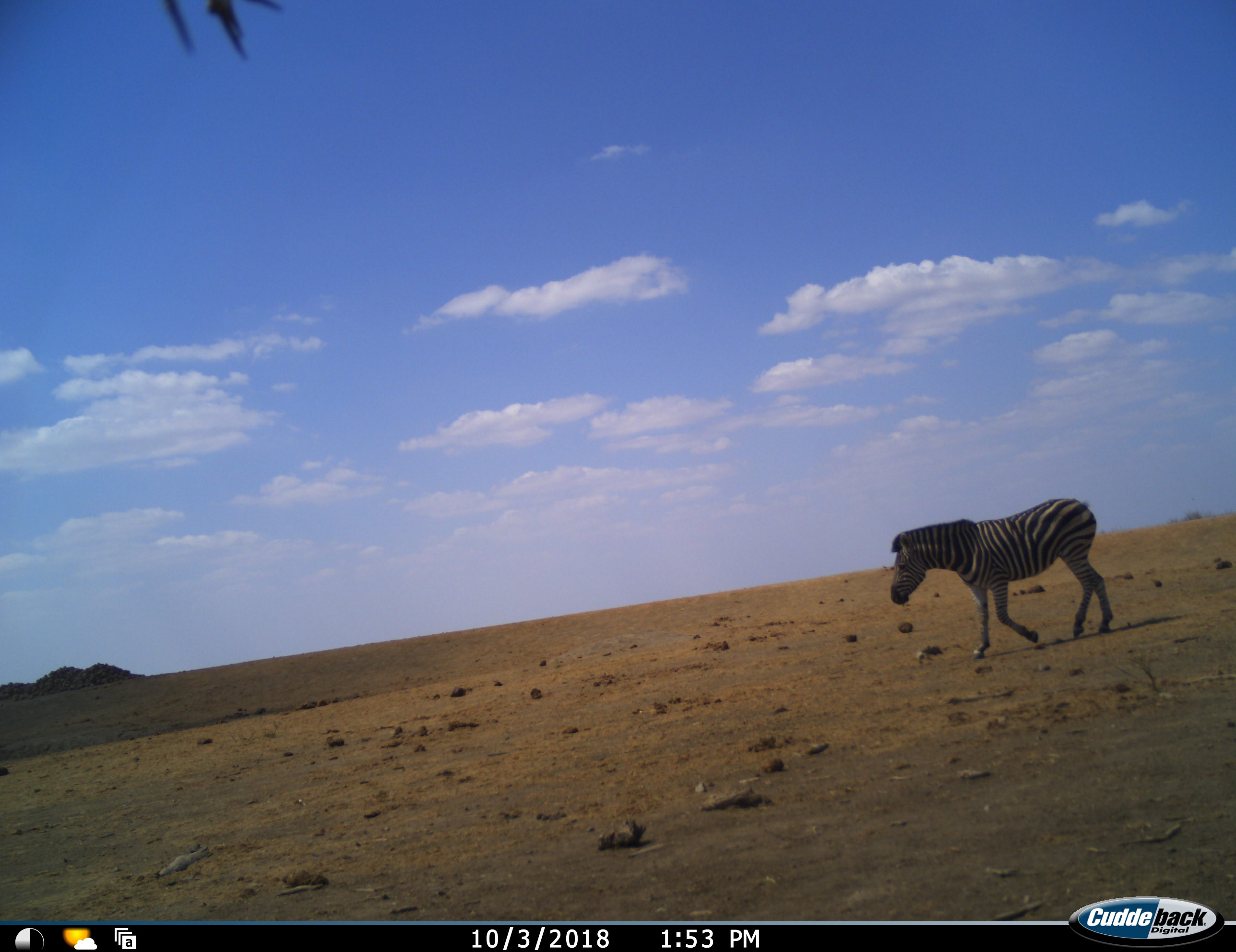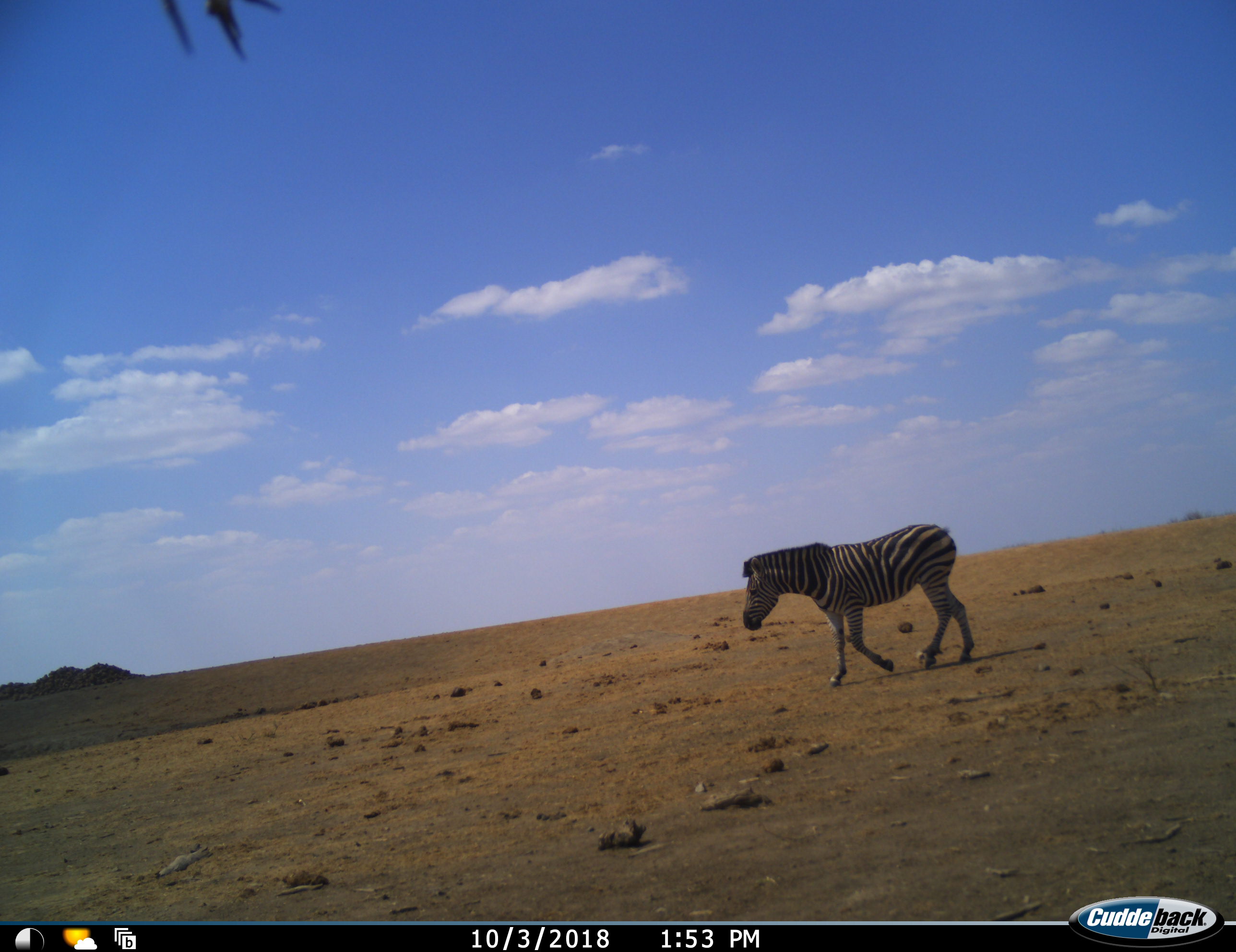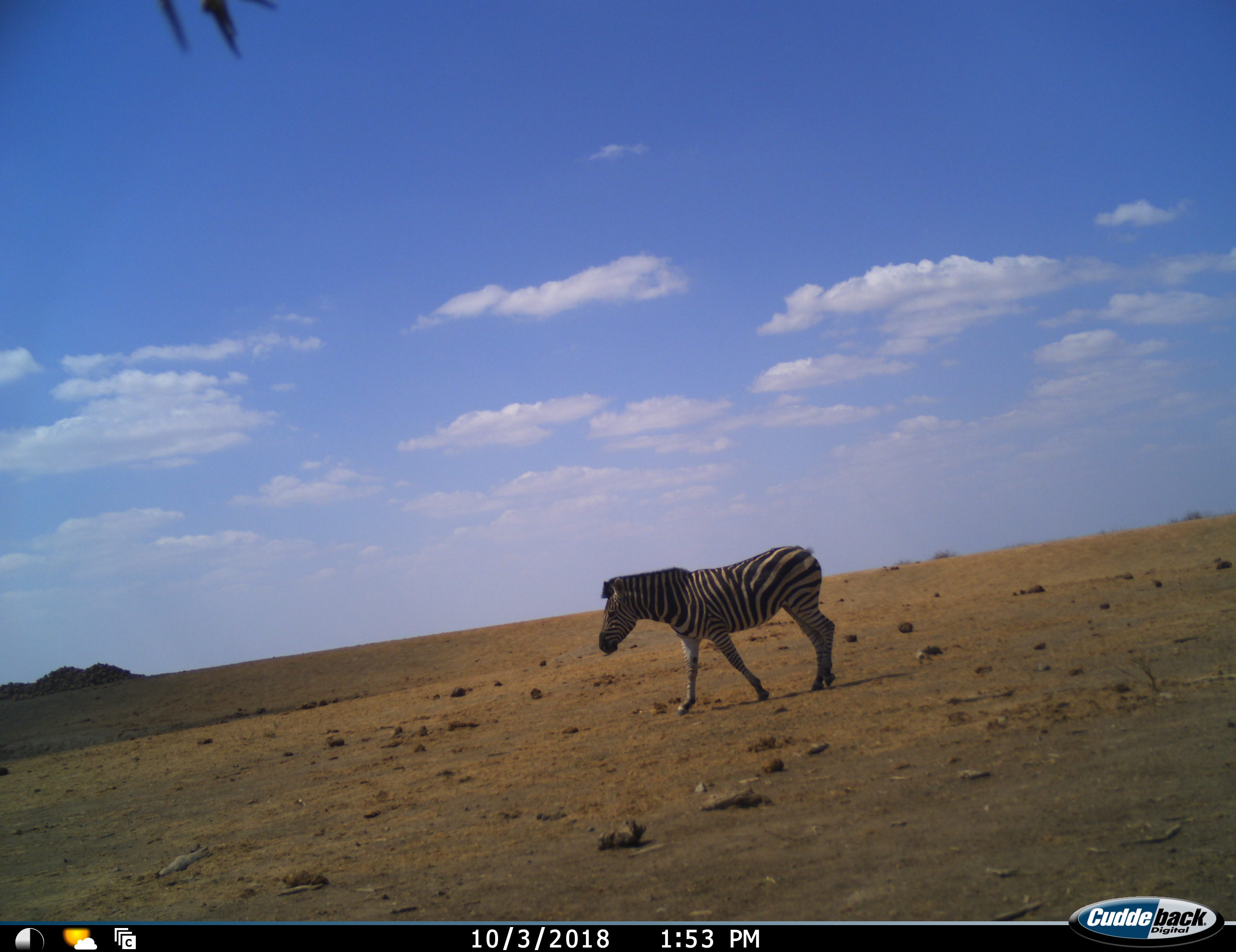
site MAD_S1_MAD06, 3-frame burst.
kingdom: Animalia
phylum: Chordata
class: Mammalia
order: Perissodactyla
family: Equidae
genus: Equus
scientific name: Equus quagga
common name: plains zebra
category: zebraplains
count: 1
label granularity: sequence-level